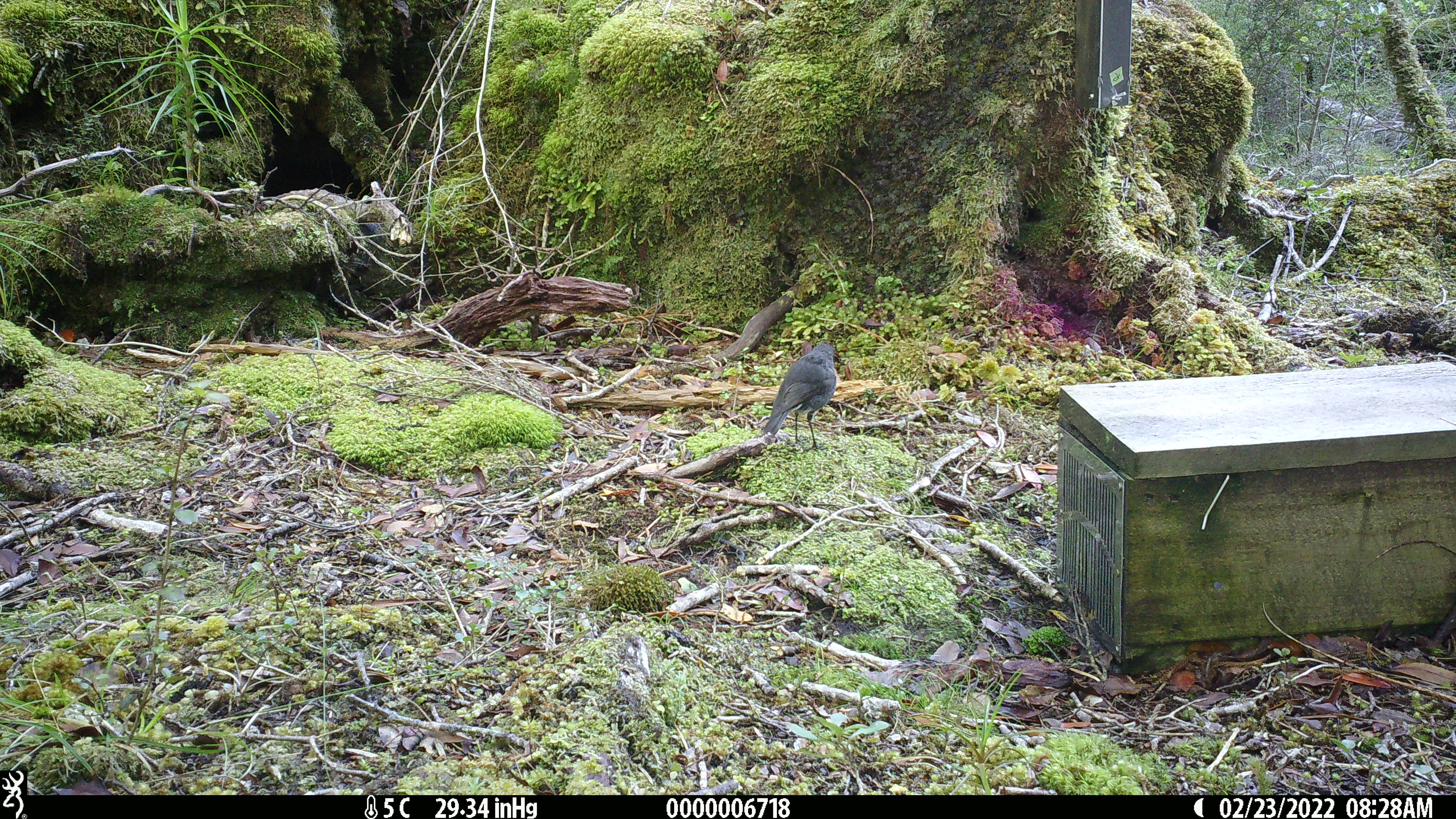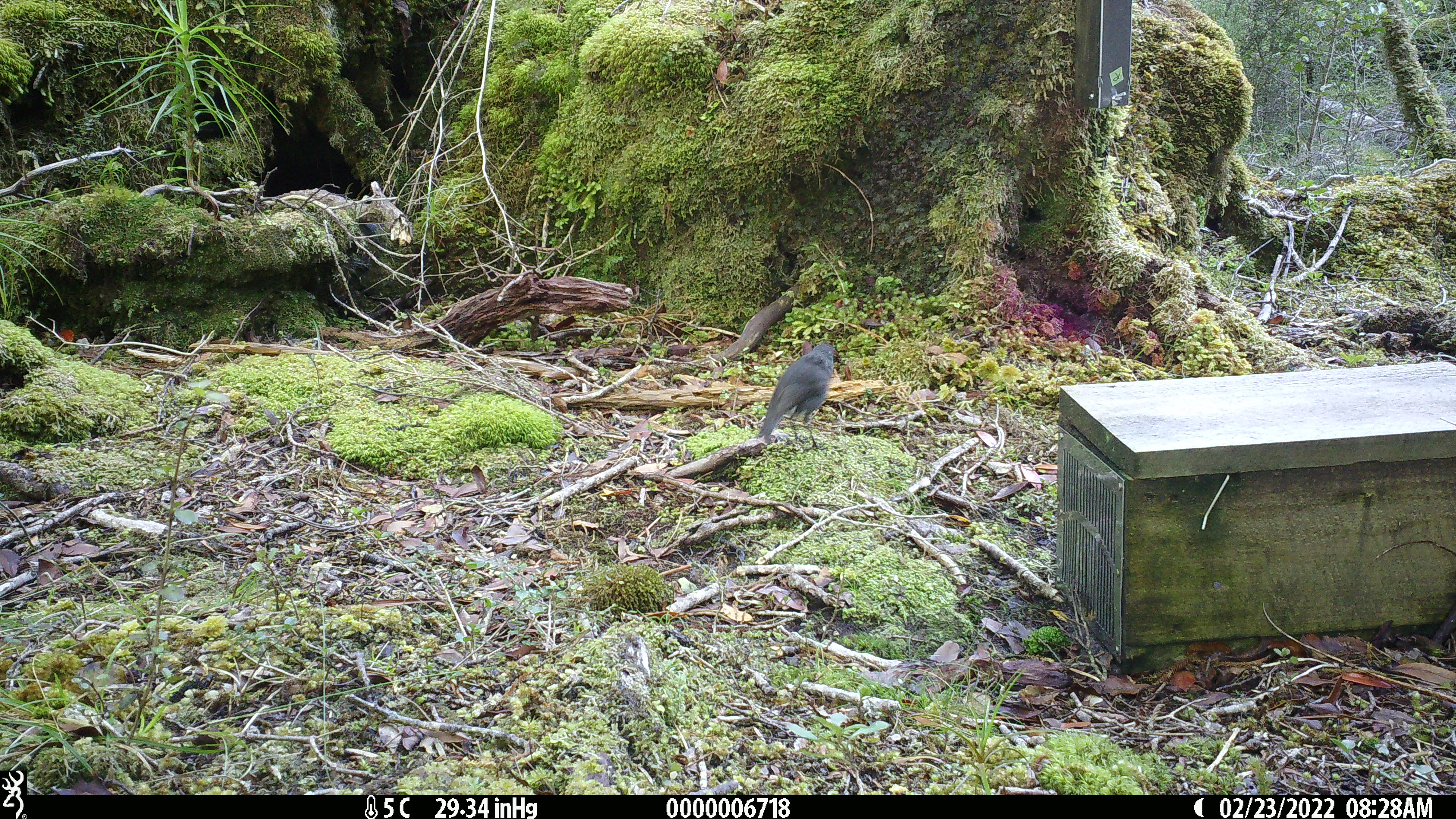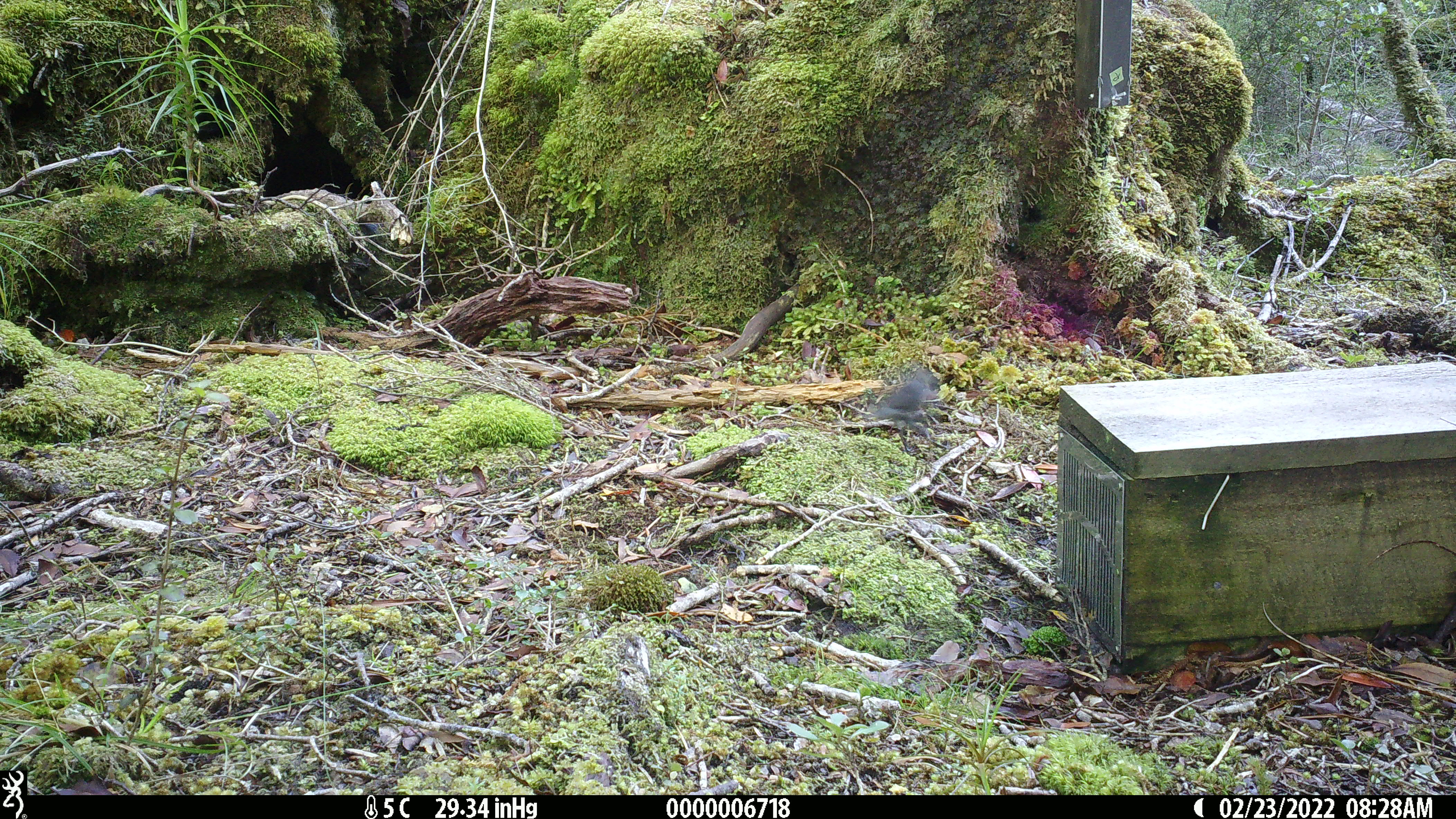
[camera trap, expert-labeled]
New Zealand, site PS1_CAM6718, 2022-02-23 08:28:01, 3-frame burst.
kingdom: Animalia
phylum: Chordata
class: Aves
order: Passeriformes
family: Petroicidae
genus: Petroica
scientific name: Petroica australis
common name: new zealand robin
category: robin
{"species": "robin (new zealand robin) (Petroica australis)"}